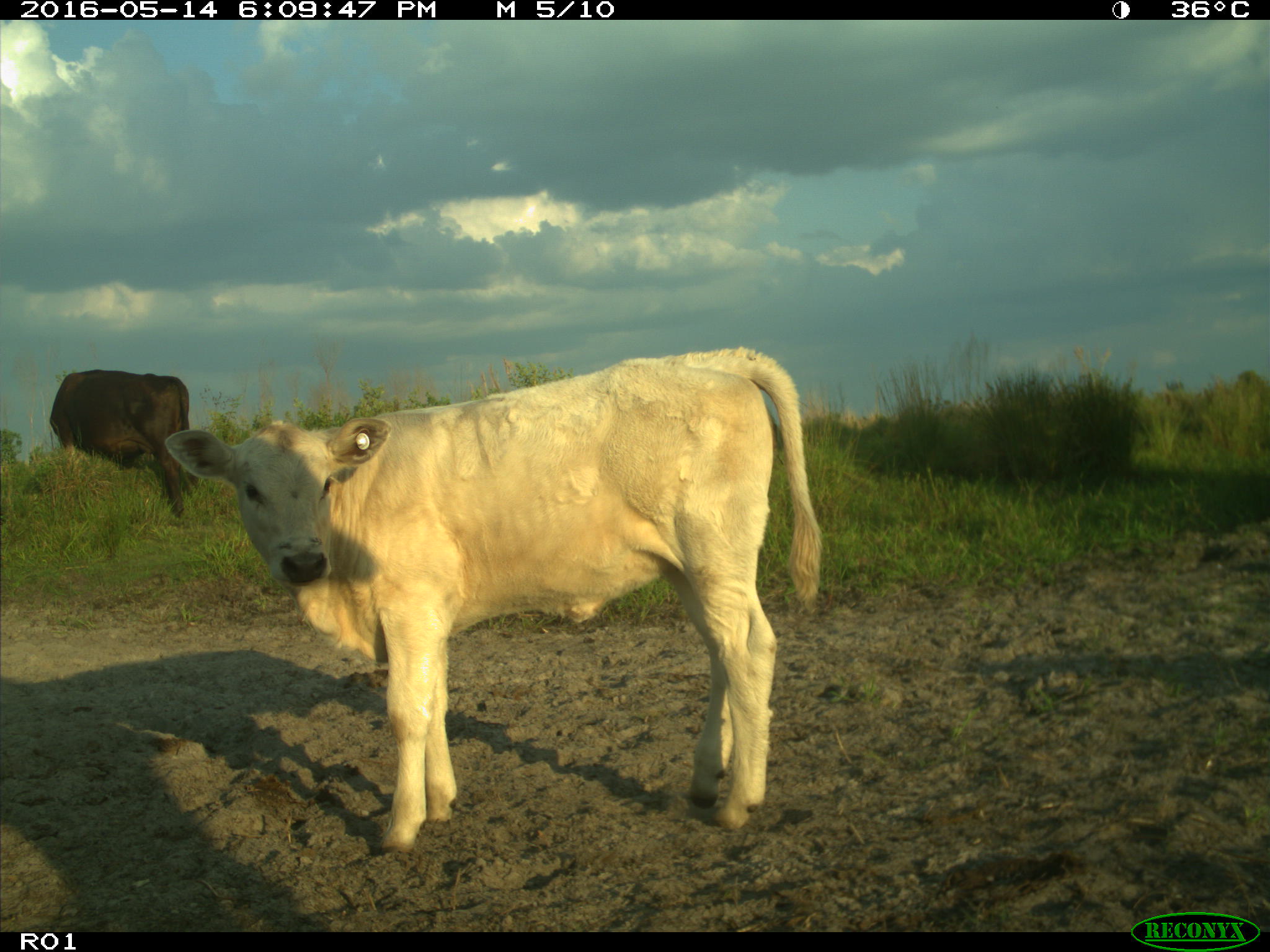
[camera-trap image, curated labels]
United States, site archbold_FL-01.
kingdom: Animalia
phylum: Chordata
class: Mammalia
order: Artiodactyla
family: Bovidae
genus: Bos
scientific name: Bos taurus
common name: domestic cow